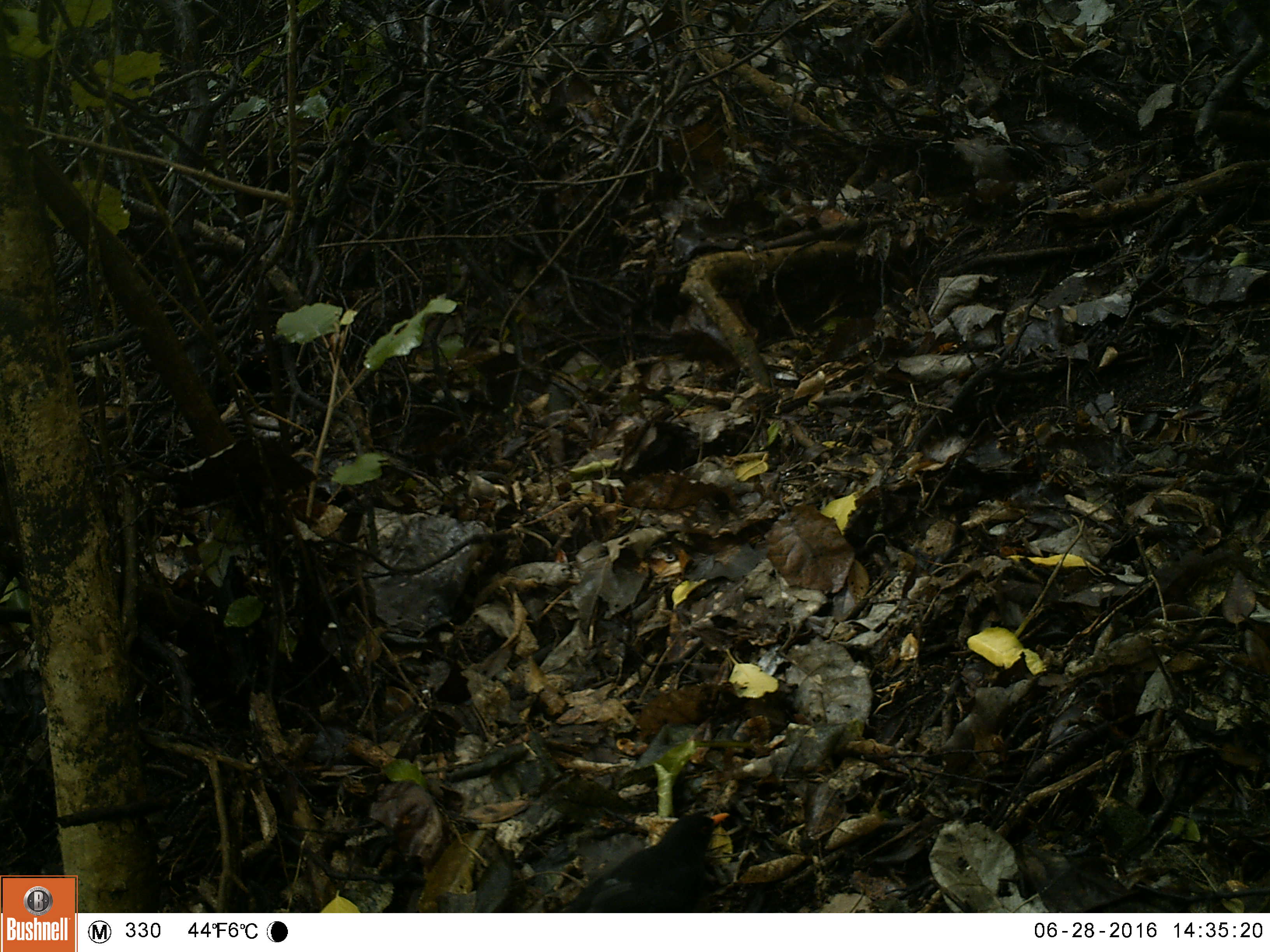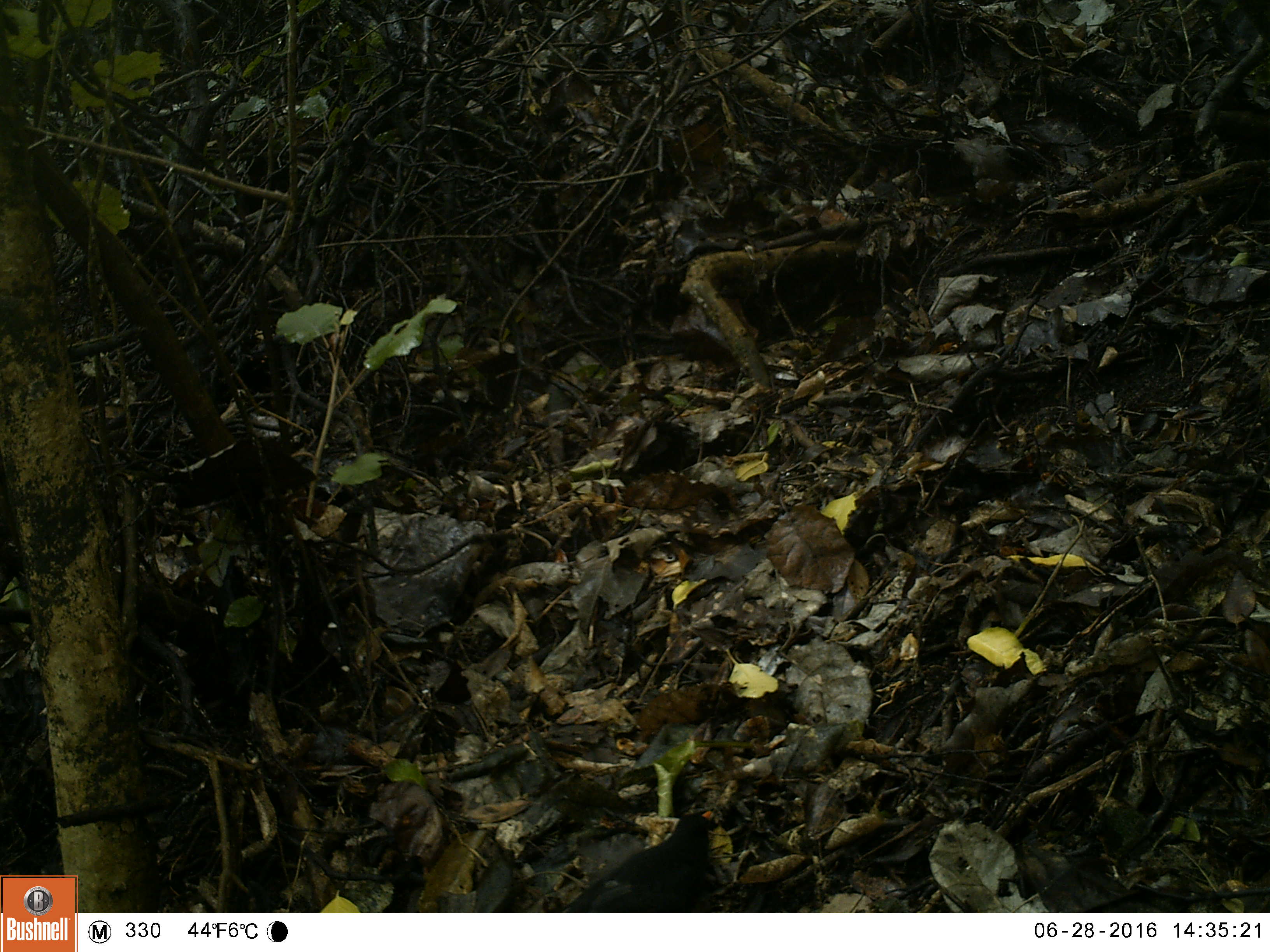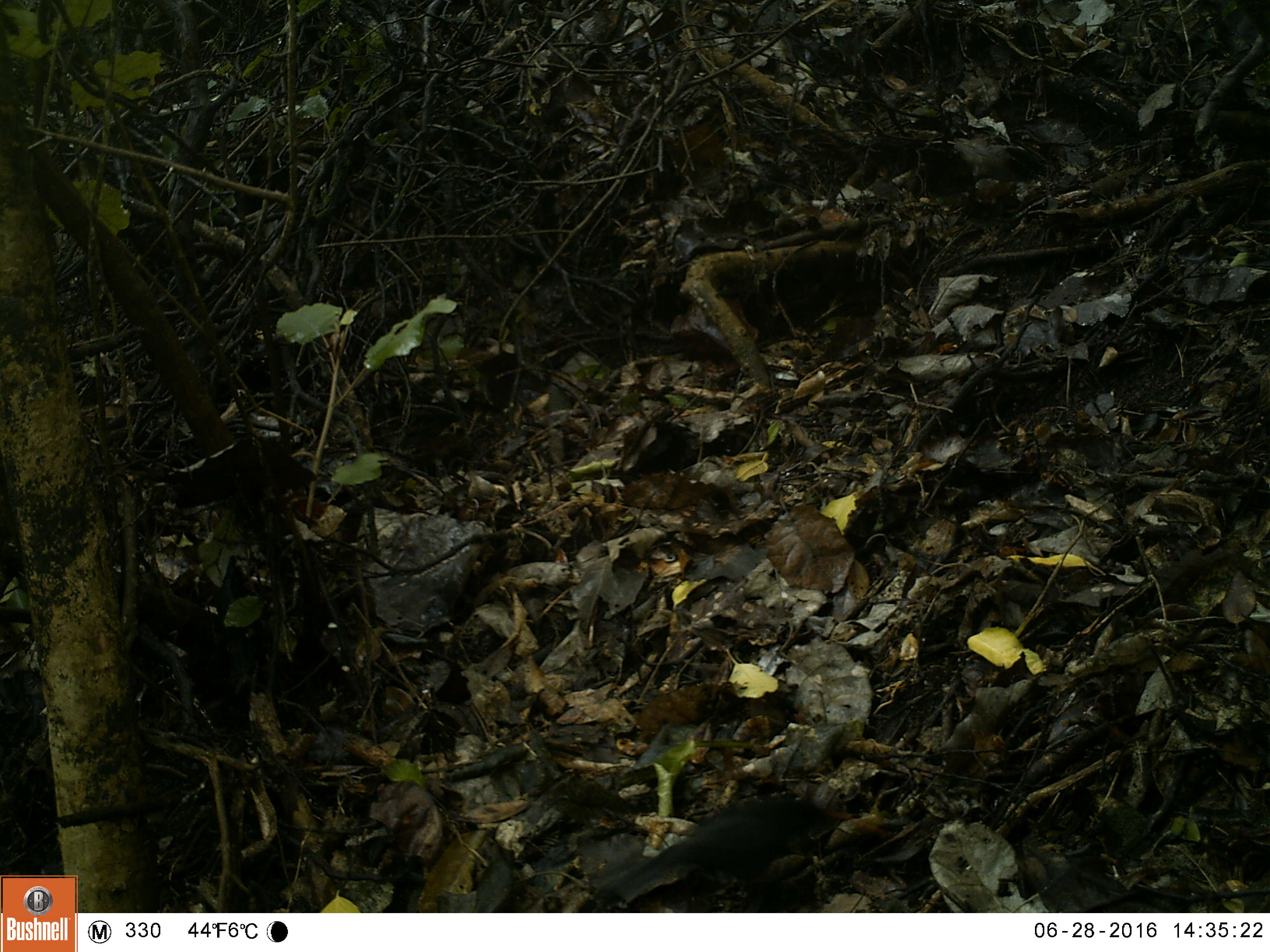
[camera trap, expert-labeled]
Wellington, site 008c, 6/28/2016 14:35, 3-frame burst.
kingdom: Animalia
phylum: Chordata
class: Aves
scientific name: Aves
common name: bird